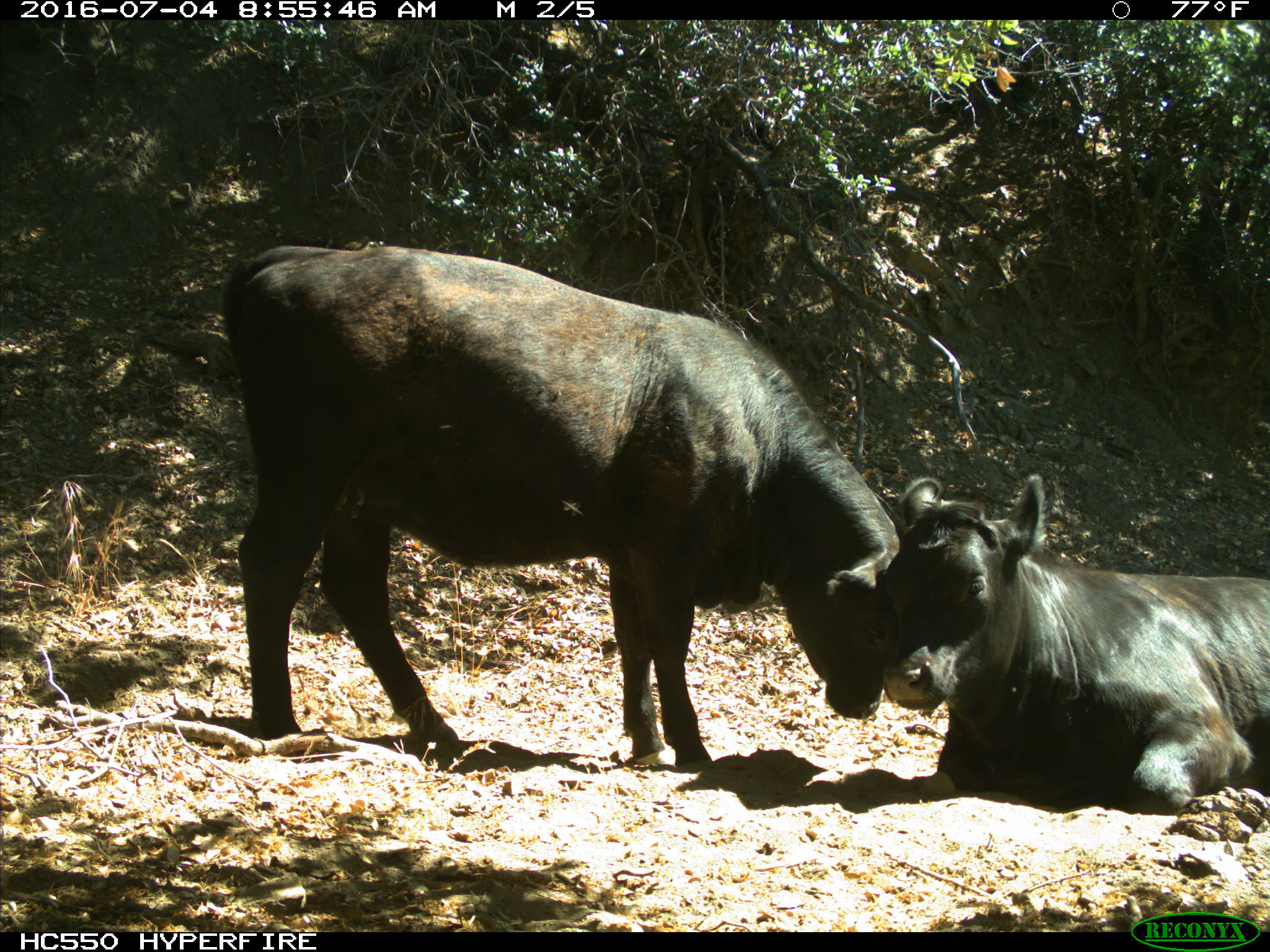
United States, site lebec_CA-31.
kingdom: Animalia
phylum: Chordata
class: Mammalia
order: Artiodactyla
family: Bovidae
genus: Bos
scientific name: Bos taurus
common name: domestic cow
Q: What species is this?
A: Bos taurus (domestic cow).